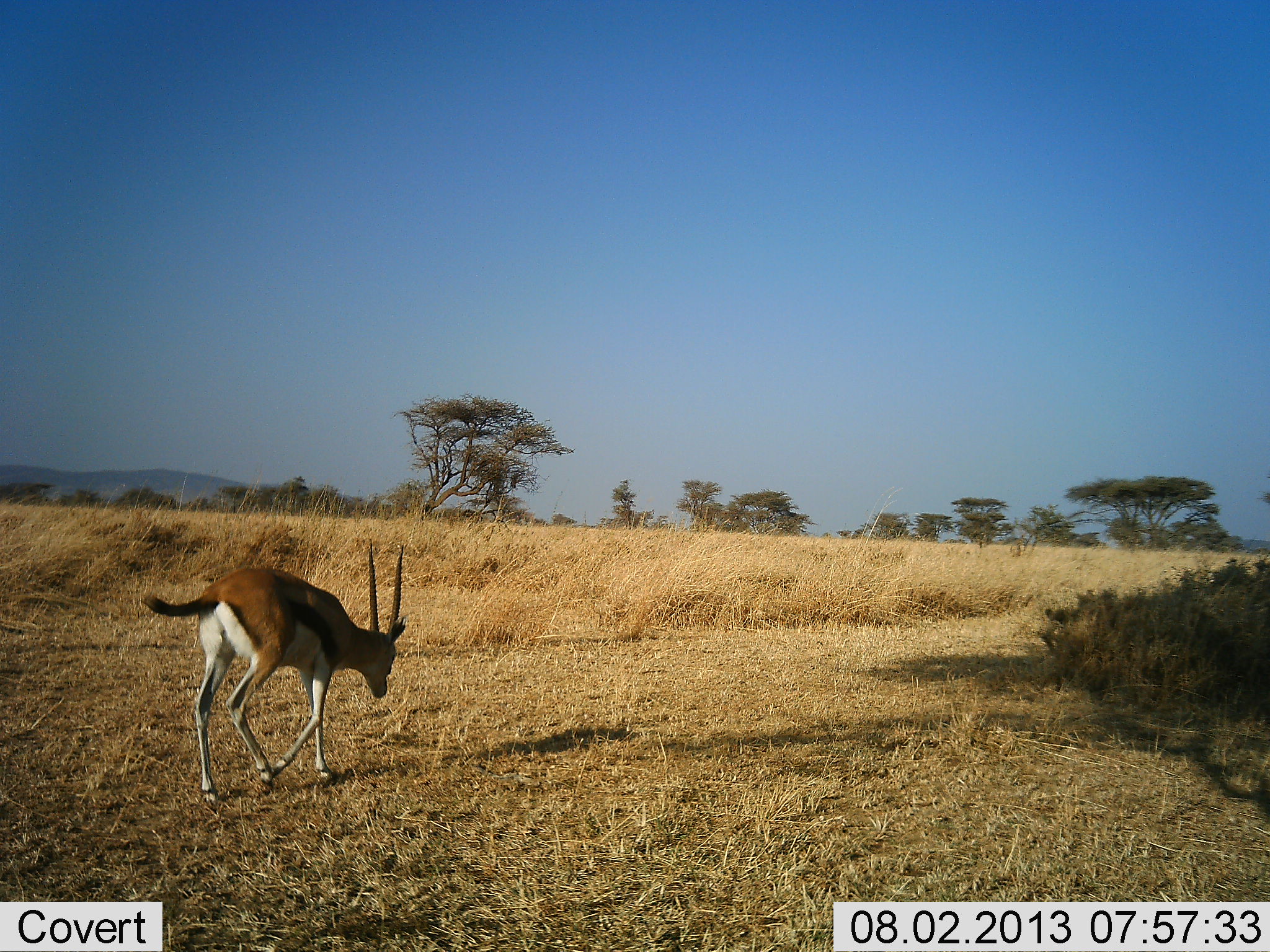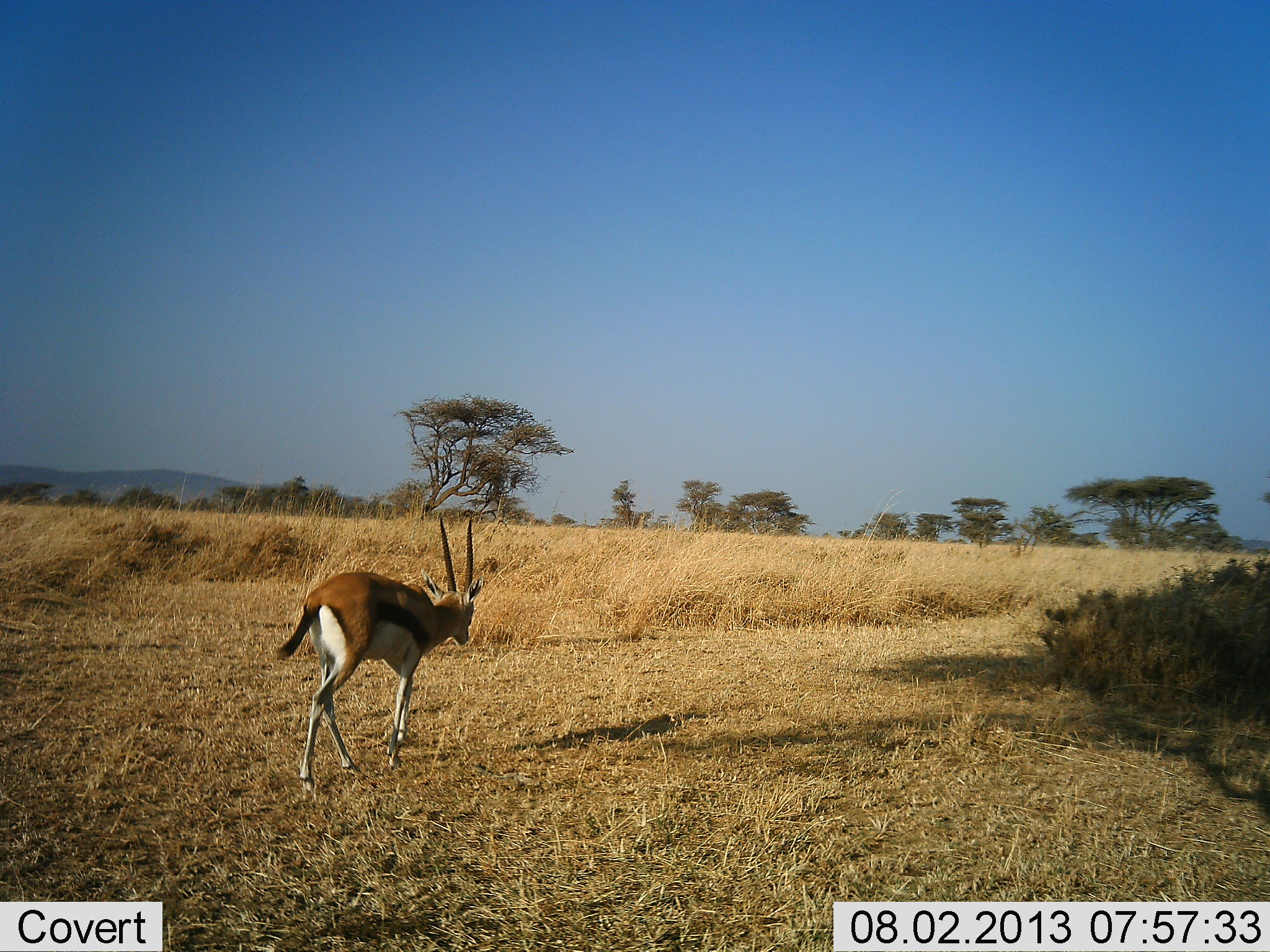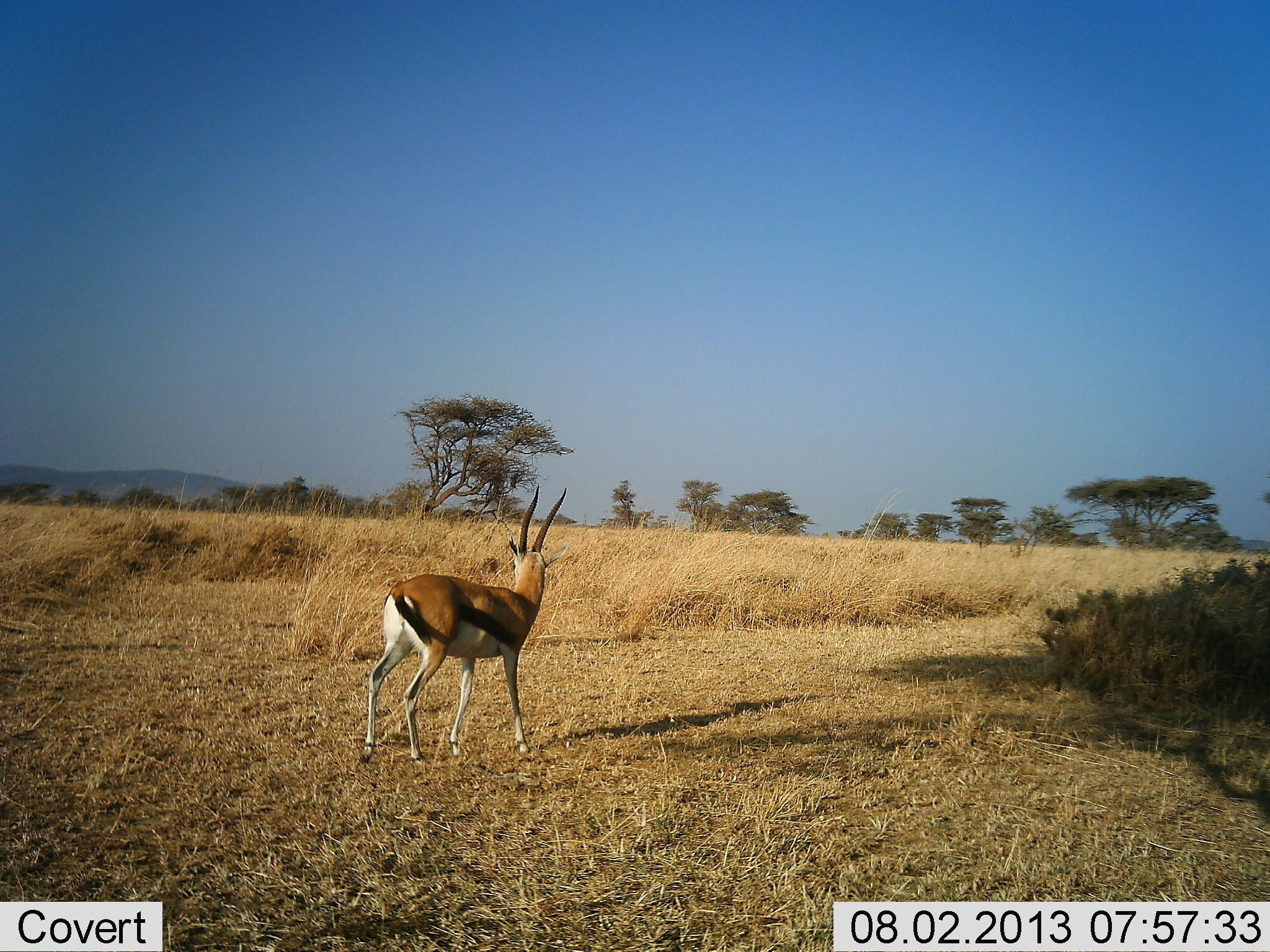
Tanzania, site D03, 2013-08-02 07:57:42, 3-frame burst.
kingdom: Animalia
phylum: Chordata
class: Mammalia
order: Artiodactyla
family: Bovidae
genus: Eudorcas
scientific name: Eudorcas thomsonii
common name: thomson's gazelle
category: gazellethomsons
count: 1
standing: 3%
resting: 0%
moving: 100%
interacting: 0%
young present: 0%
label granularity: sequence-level